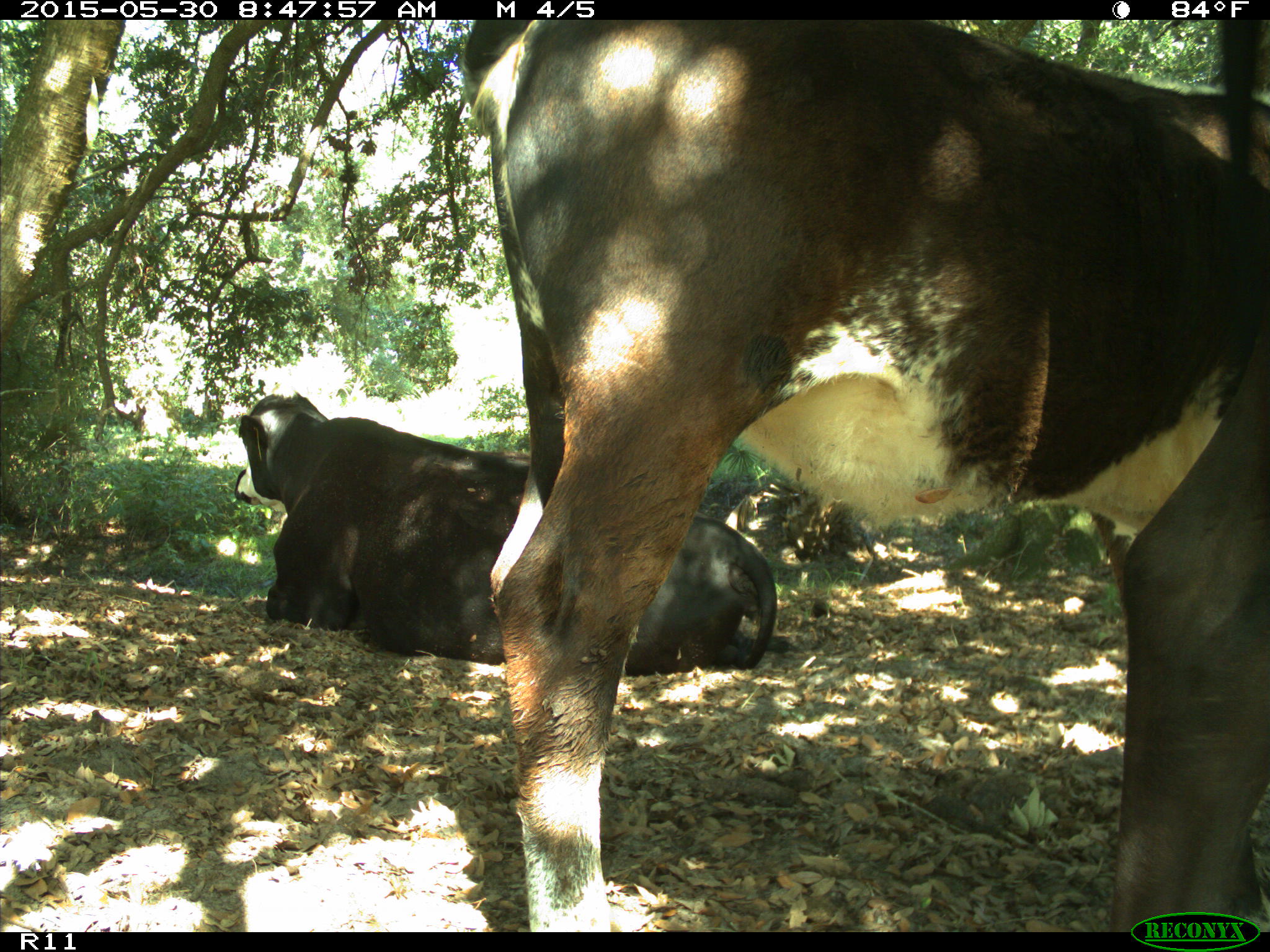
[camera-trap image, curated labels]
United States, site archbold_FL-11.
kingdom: Animalia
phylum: Chordata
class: Mammalia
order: Artiodactyla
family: Bovidae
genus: Bos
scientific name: Bos taurus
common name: domestic cow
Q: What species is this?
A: Bos taurus (domestic cow).